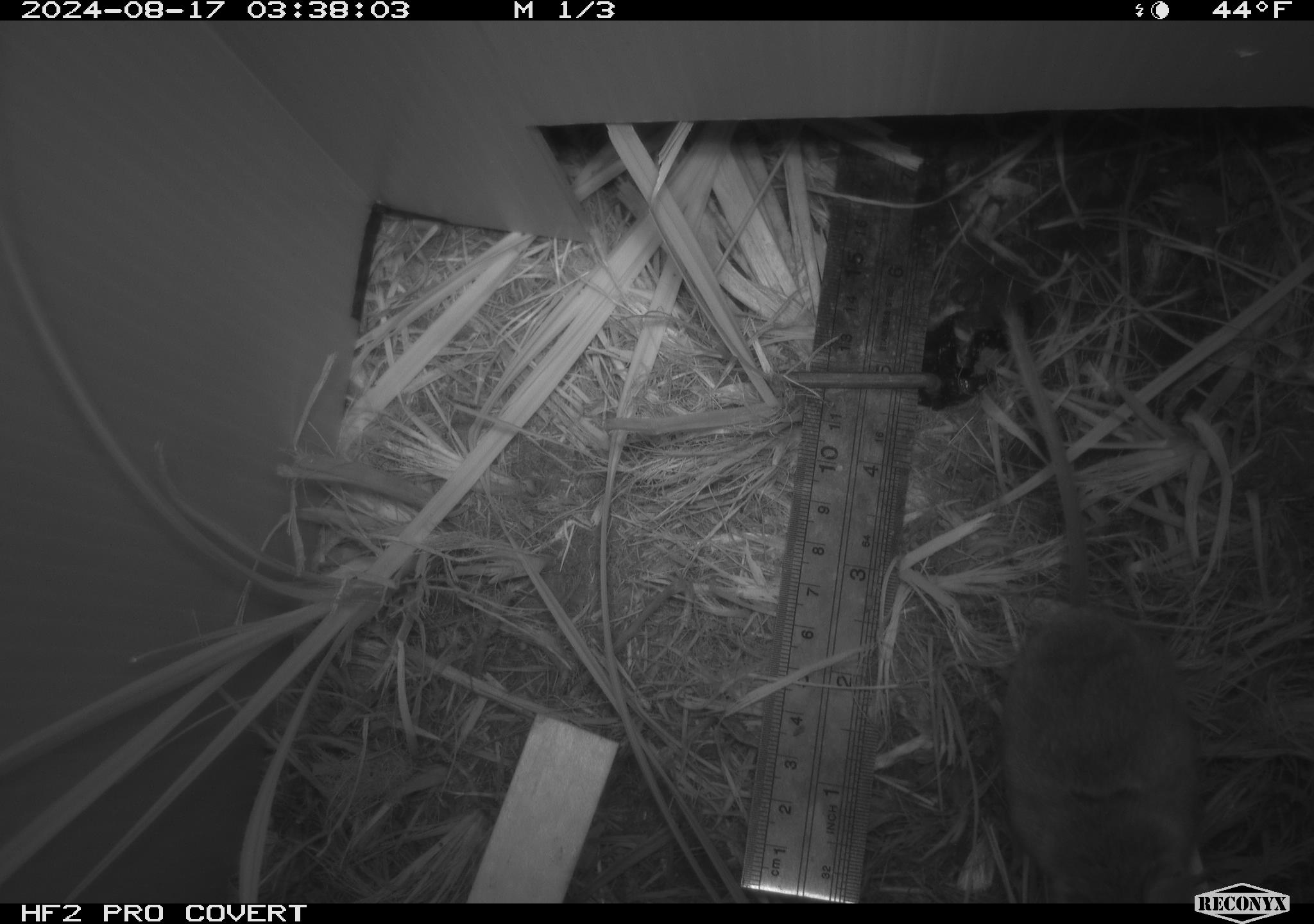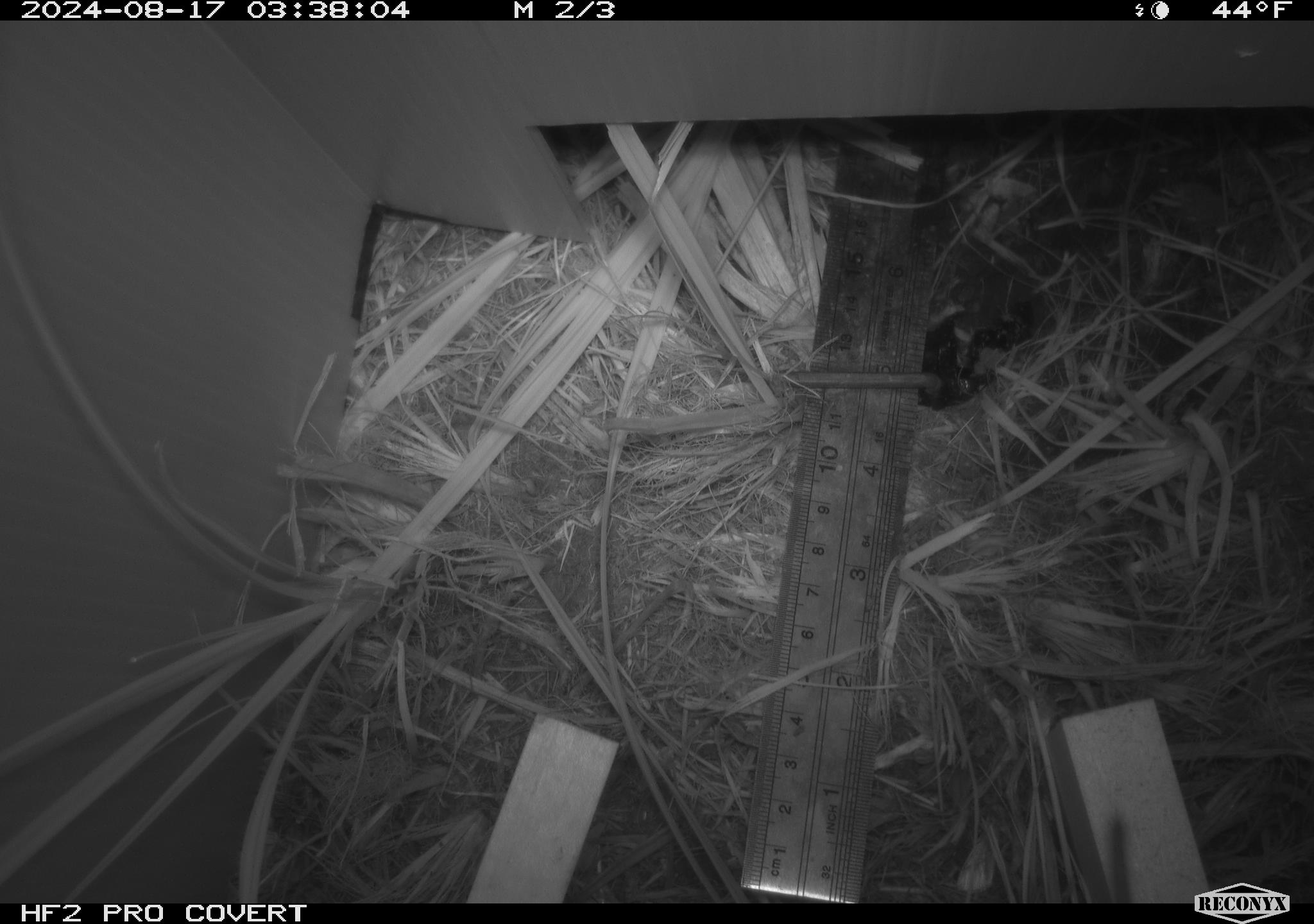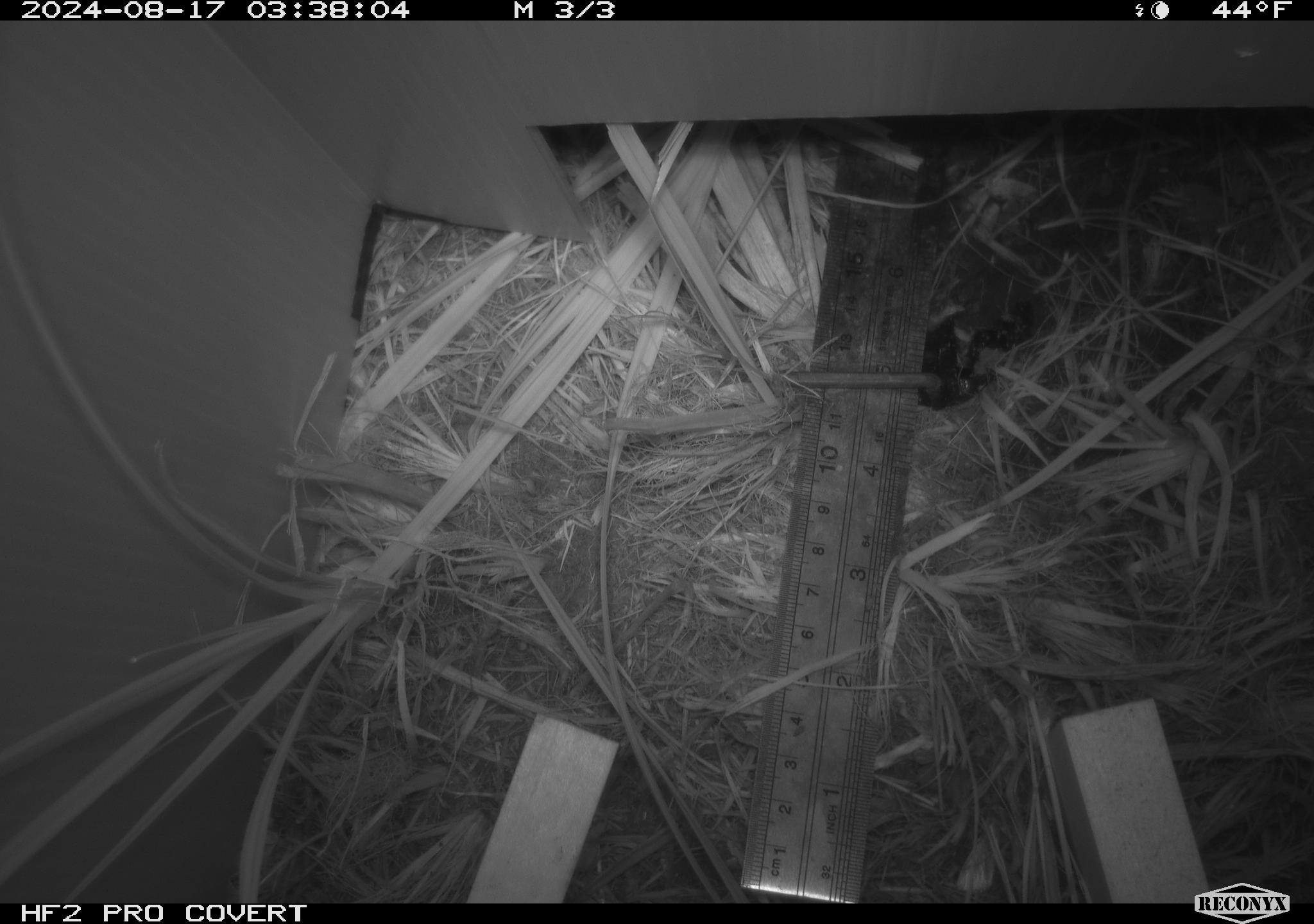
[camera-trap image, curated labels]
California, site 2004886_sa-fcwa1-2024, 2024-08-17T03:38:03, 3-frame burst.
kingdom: Animalia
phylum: Chordata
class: Mammalia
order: Rodentia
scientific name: Rodentia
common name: mouse species